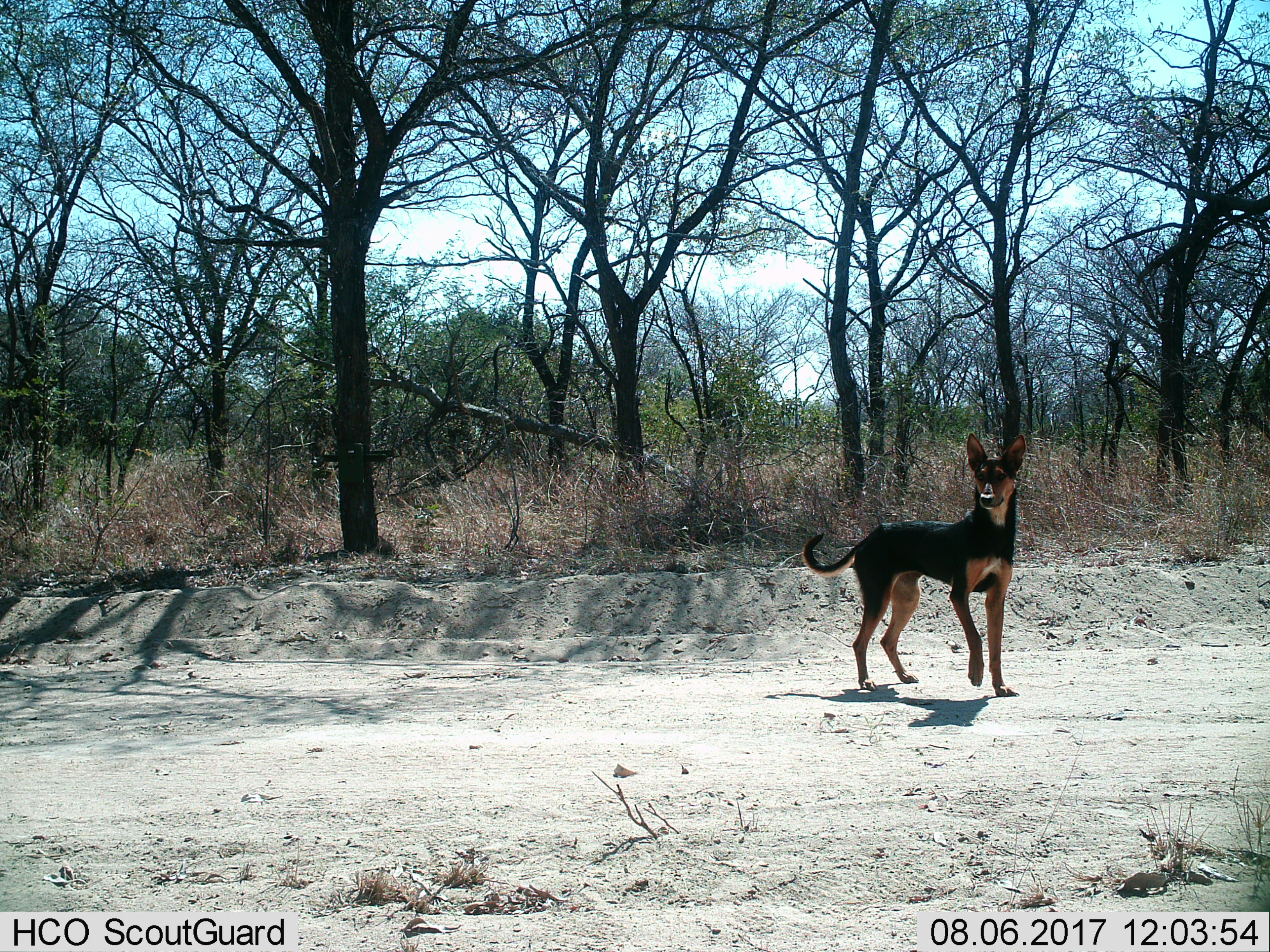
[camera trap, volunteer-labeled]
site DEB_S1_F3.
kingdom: Animalia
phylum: Chordata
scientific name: Vertebrata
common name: domestic animal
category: domesticanimal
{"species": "domesticanimal (domestic animal) (Vertebrata)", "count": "1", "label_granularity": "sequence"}